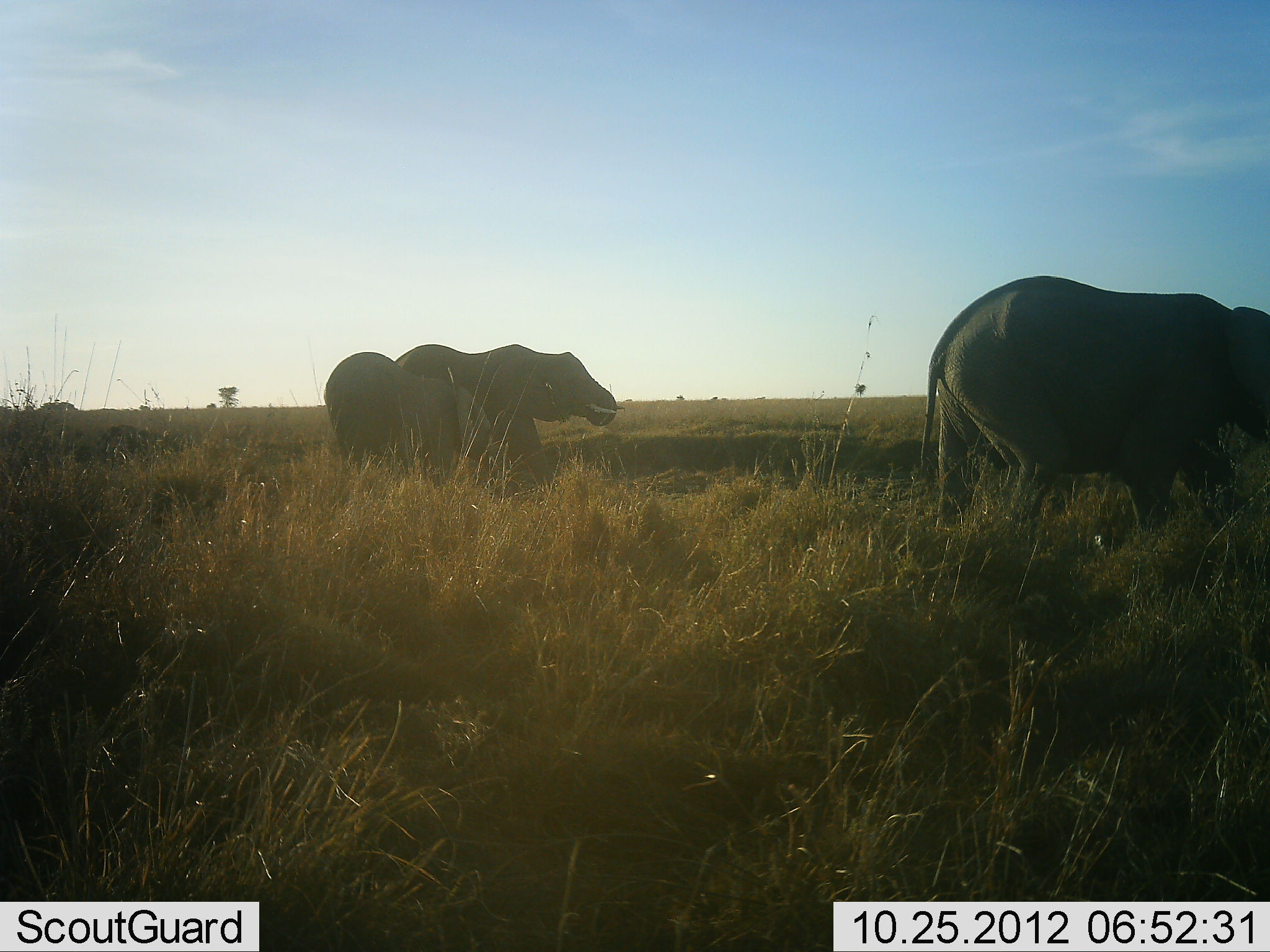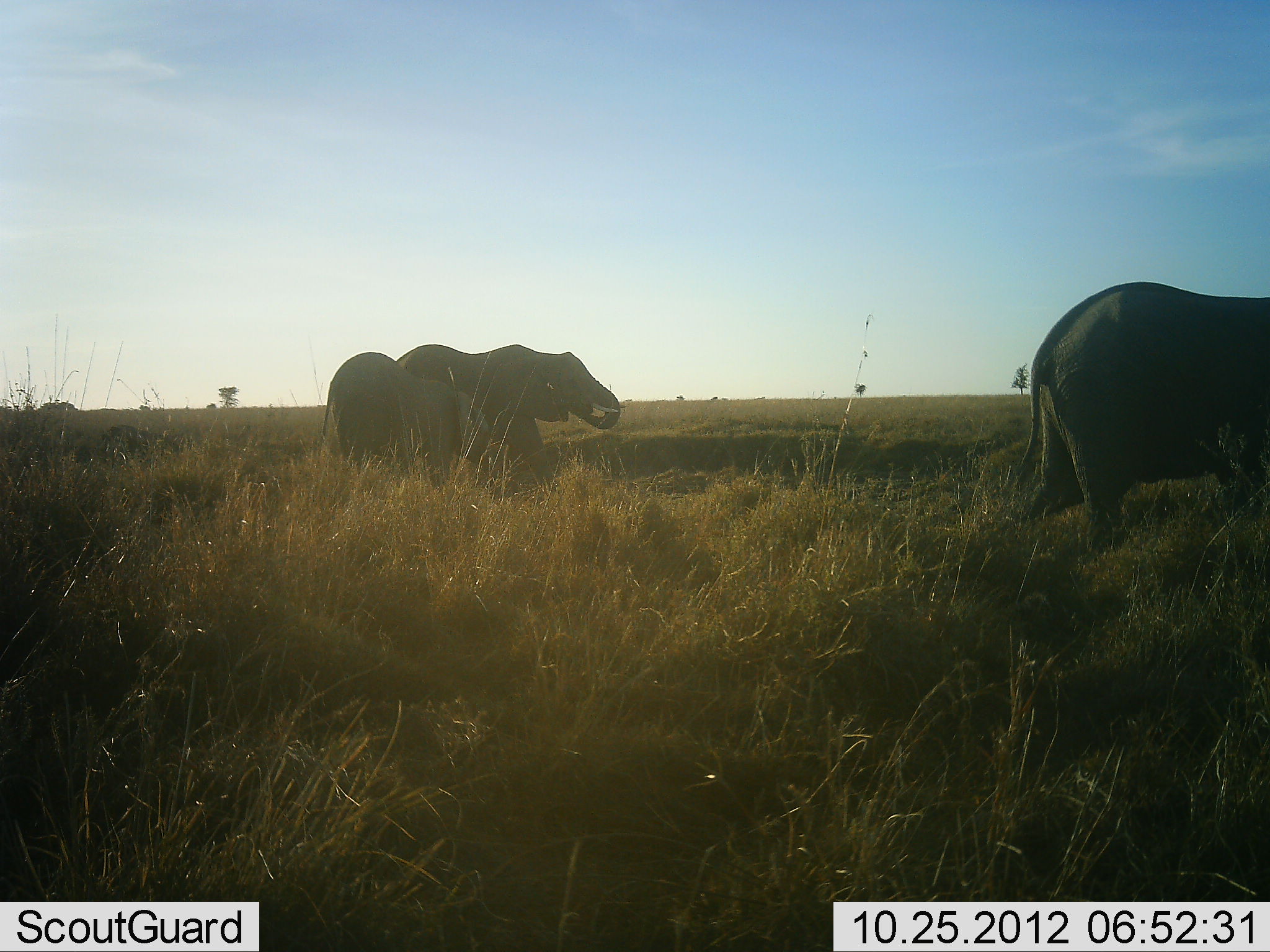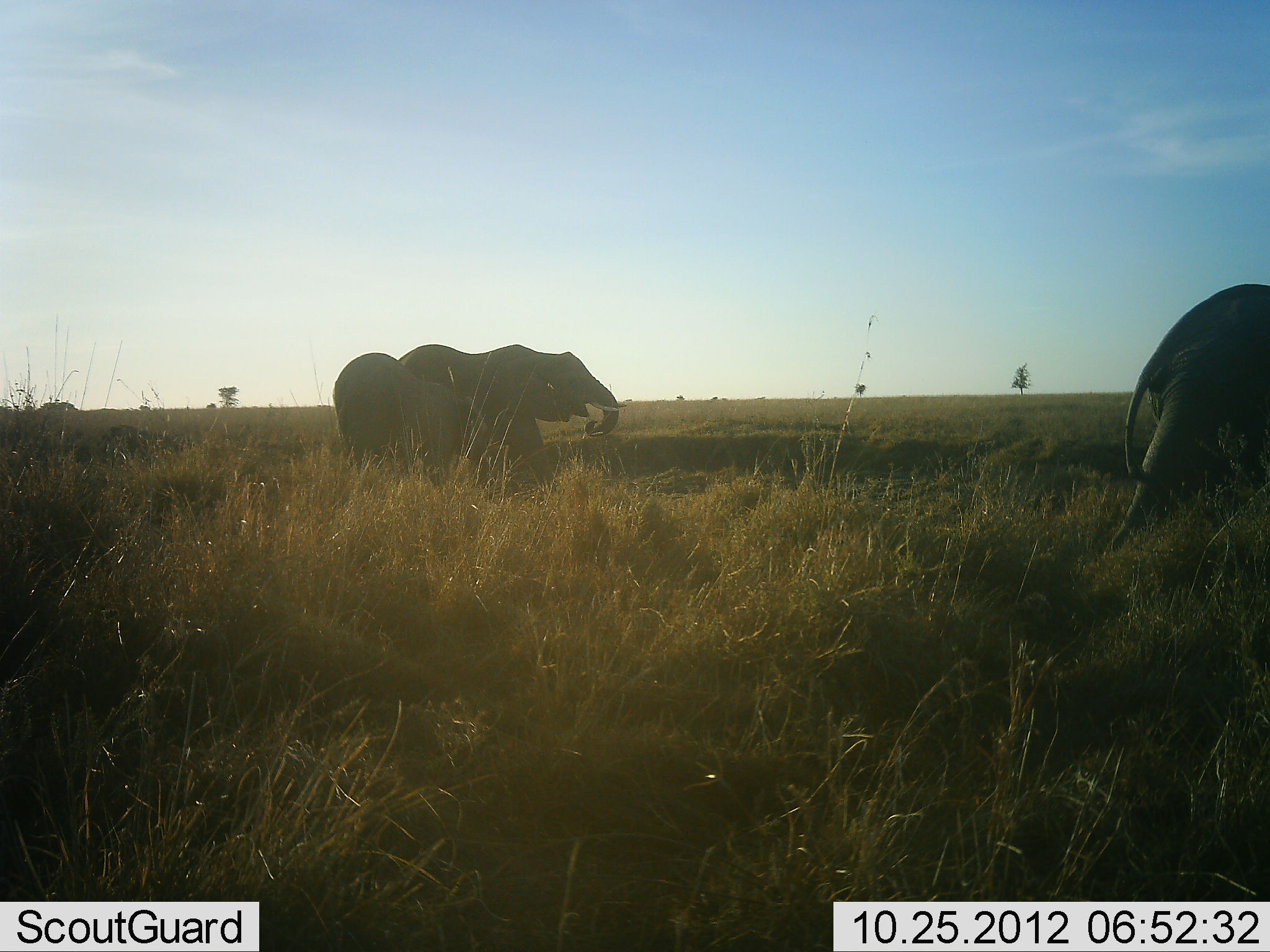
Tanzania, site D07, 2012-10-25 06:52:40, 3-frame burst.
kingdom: Animalia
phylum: Chordata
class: Mammalia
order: Proboscidea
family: Elephantidae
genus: Loxodonta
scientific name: Loxodonta africana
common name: african bush elephant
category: elephant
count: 3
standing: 59%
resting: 0%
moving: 78%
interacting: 0%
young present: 9%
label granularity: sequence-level